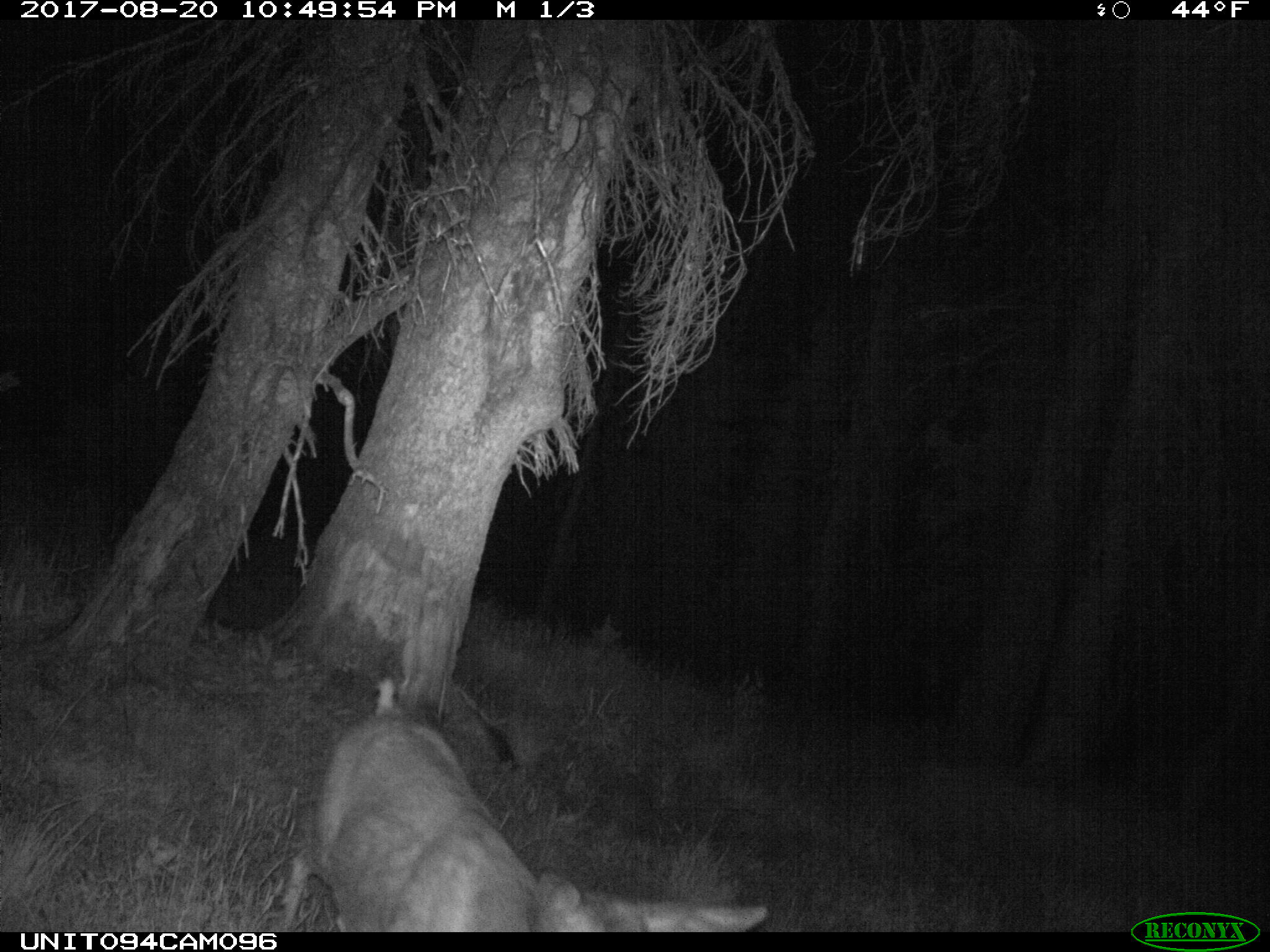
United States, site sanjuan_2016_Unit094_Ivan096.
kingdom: Animalia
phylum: Chordata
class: Mammalia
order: Artiodactyla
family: Cervidae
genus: Odocoileus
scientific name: Odocoileus hemionus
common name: mule deer